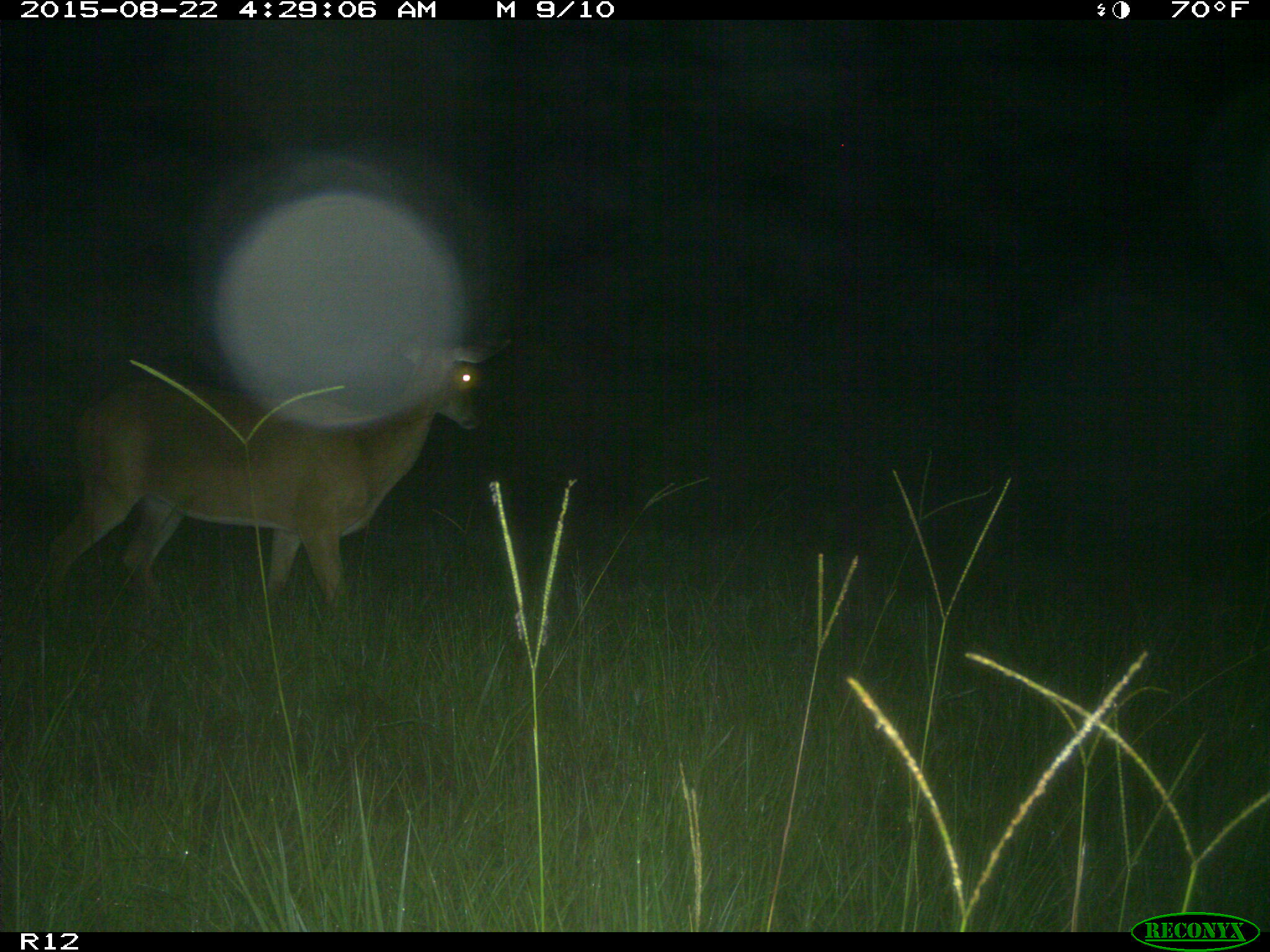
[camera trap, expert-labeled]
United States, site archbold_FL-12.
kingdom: Animalia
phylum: Chordata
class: Mammalia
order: Artiodactyla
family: Cervidae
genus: Odocoileus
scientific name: Odocoileus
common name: deer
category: unidentified deer